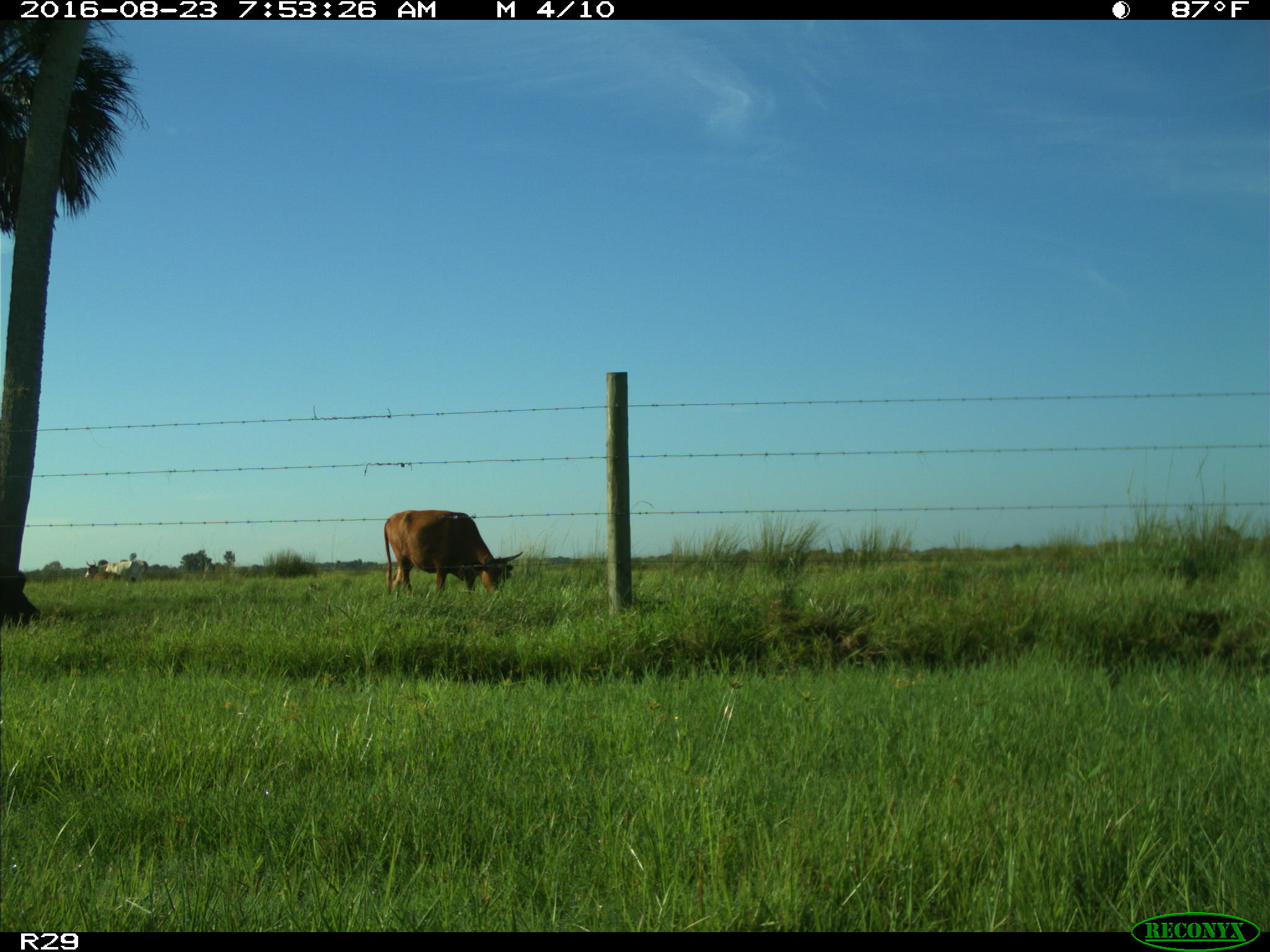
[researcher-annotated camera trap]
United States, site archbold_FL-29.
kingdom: Animalia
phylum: Chordata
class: Mammalia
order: Artiodactyla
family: Bovidae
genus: Bos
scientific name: Bos taurus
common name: domestic cow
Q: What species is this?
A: Bos taurus (domestic cow).